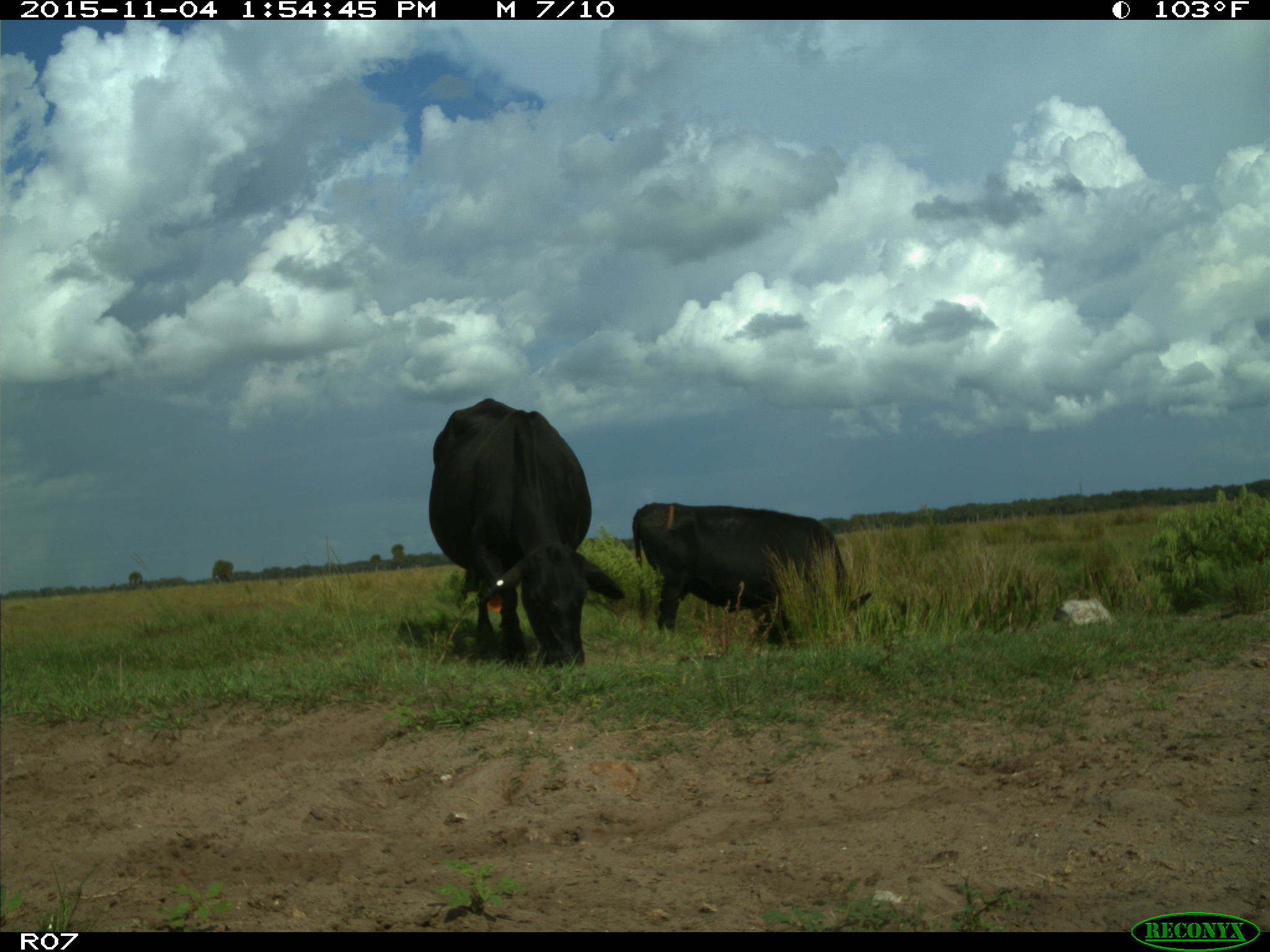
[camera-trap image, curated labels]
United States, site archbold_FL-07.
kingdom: Animalia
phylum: Chordata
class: Mammalia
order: Artiodactyla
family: Bovidae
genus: Bos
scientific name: Bos taurus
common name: domestic cow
Bos taurus (domestic cow).